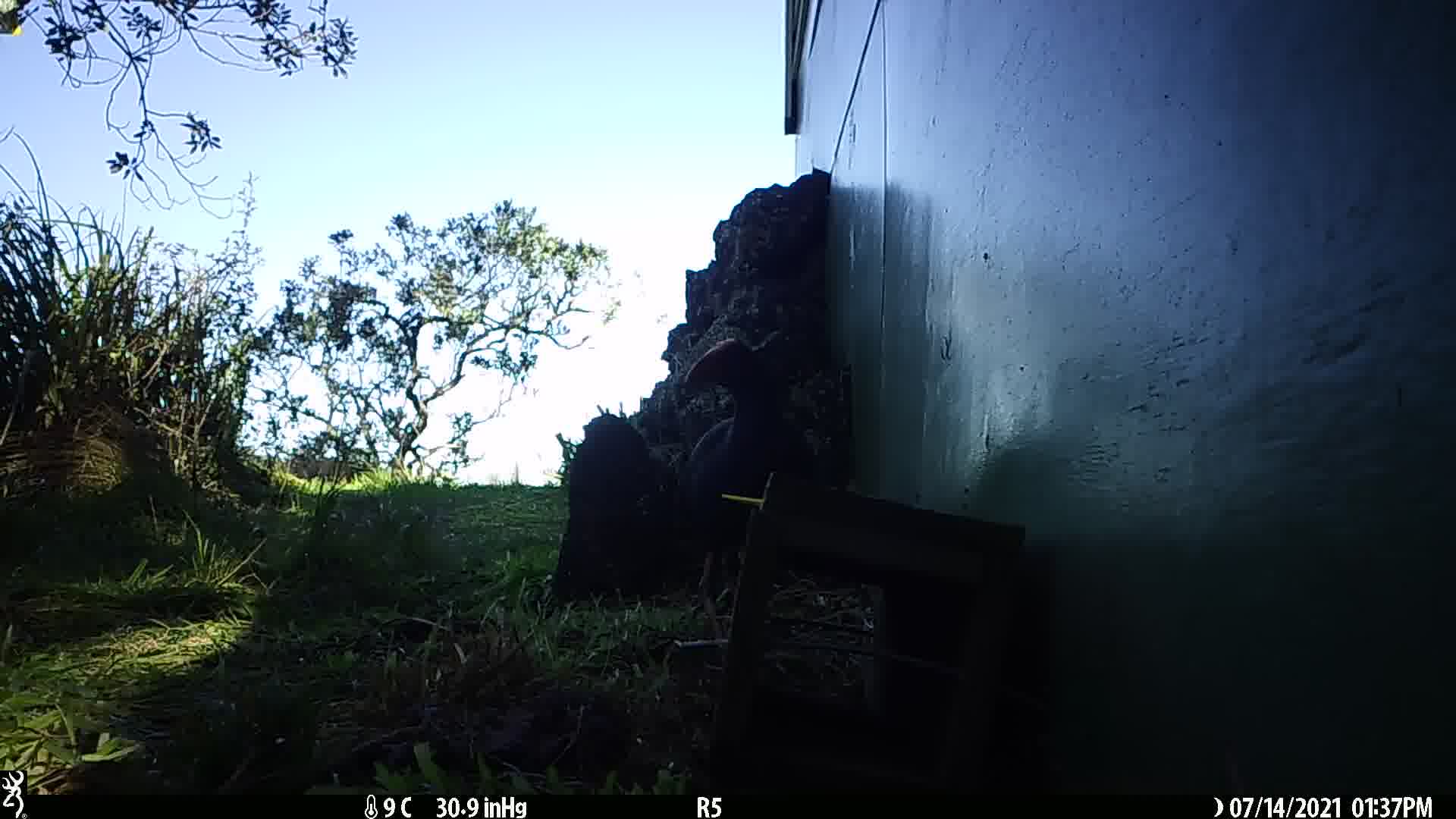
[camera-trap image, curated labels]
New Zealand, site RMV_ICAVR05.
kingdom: Animalia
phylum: Chordata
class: Aves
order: Gruiformes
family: Rallidae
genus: Porphyrio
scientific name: Porphyrio melanotus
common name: australasian swamphen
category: pukeko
Pukeko (australasian swamphen) (Porphyrio melanotus).